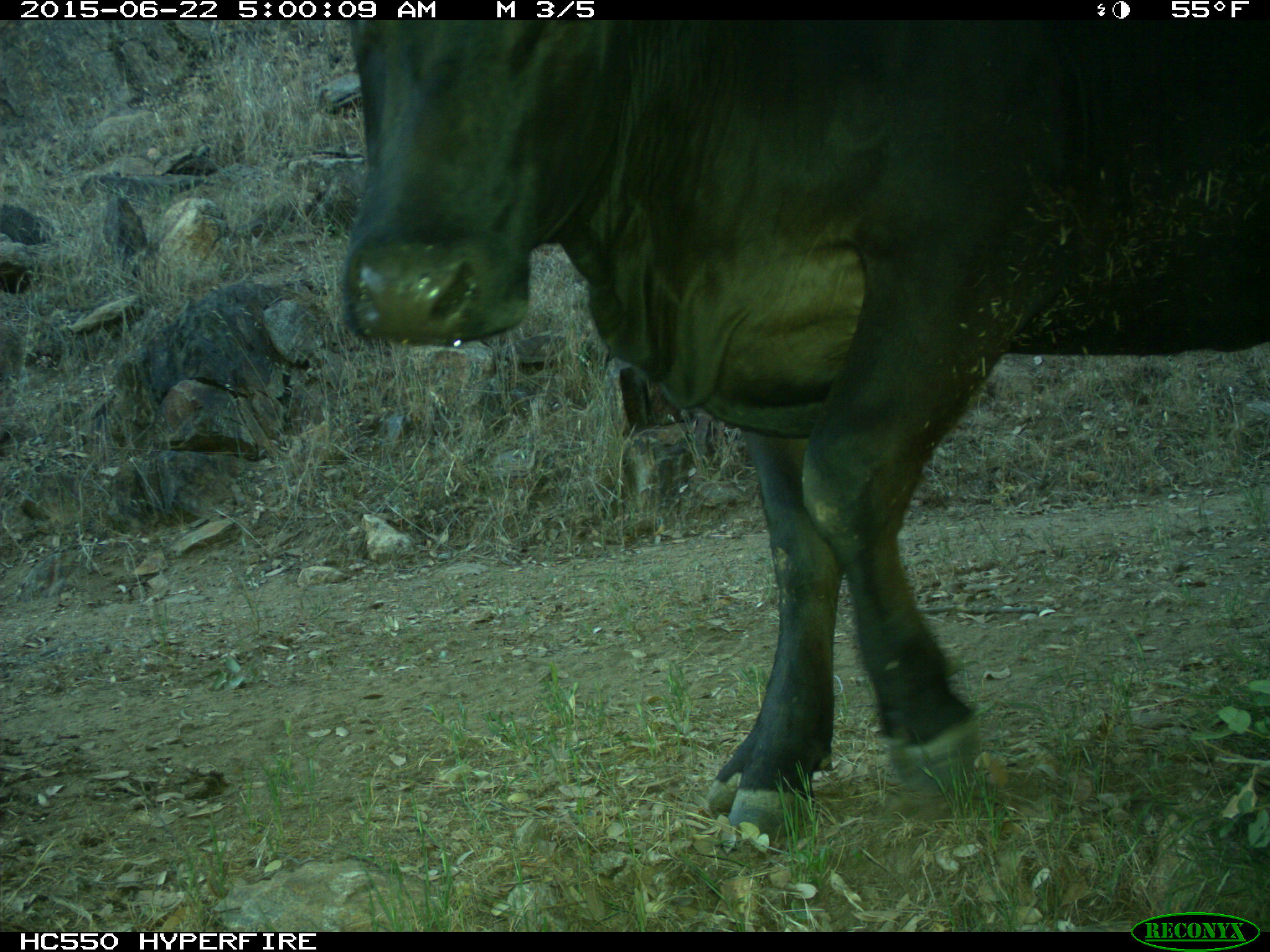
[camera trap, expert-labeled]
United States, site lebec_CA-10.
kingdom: Animalia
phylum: Chordata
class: Mammalia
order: Artiodactyla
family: Bovidae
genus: Bos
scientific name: Bos taurus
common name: domestic cow